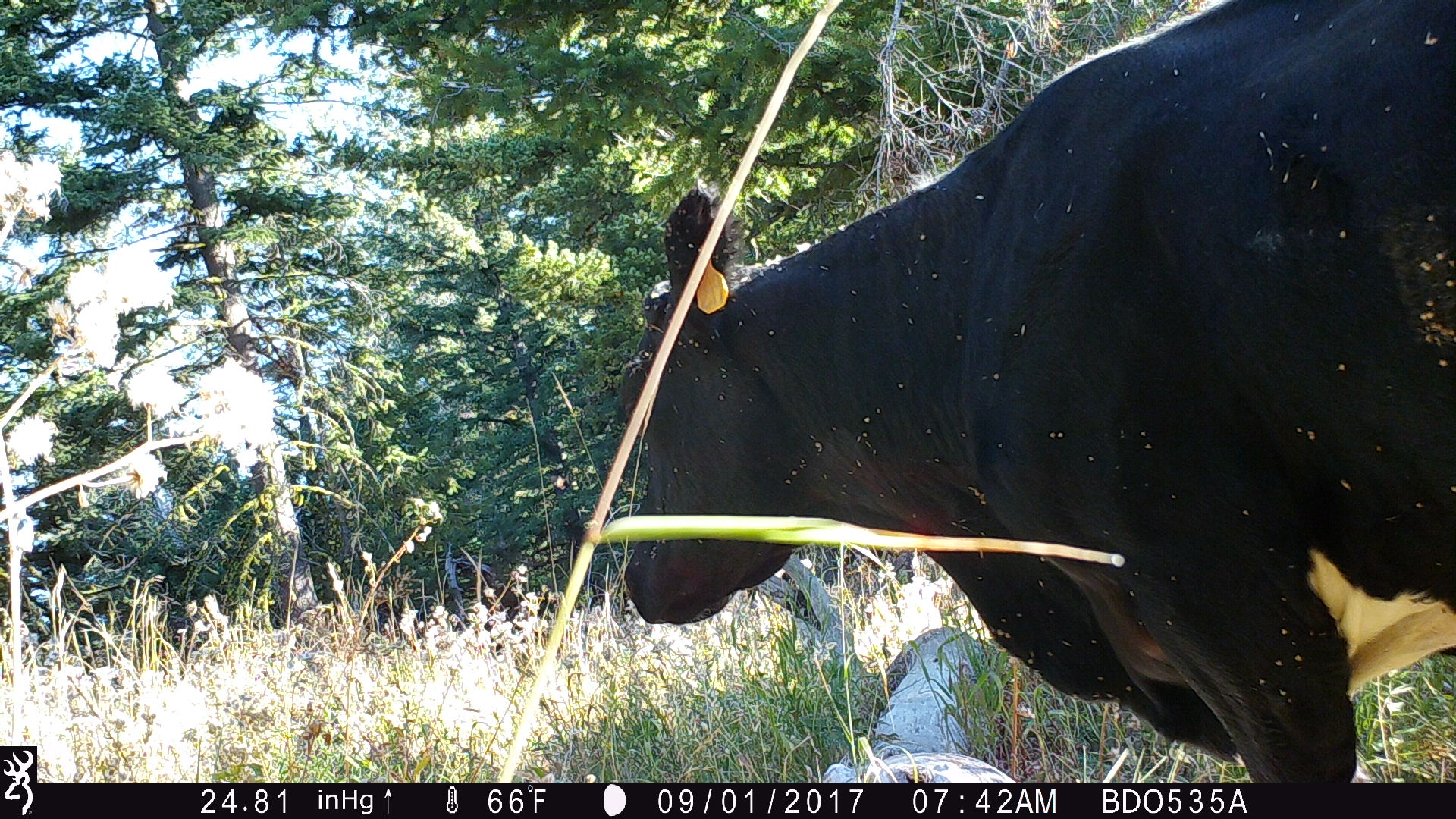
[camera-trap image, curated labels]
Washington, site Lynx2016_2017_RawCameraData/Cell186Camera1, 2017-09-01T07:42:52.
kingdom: Animalia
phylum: Chordata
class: Mammalia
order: Artiodactyla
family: Bovidae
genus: Bos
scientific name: Bos taurus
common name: domestic cattle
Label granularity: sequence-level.